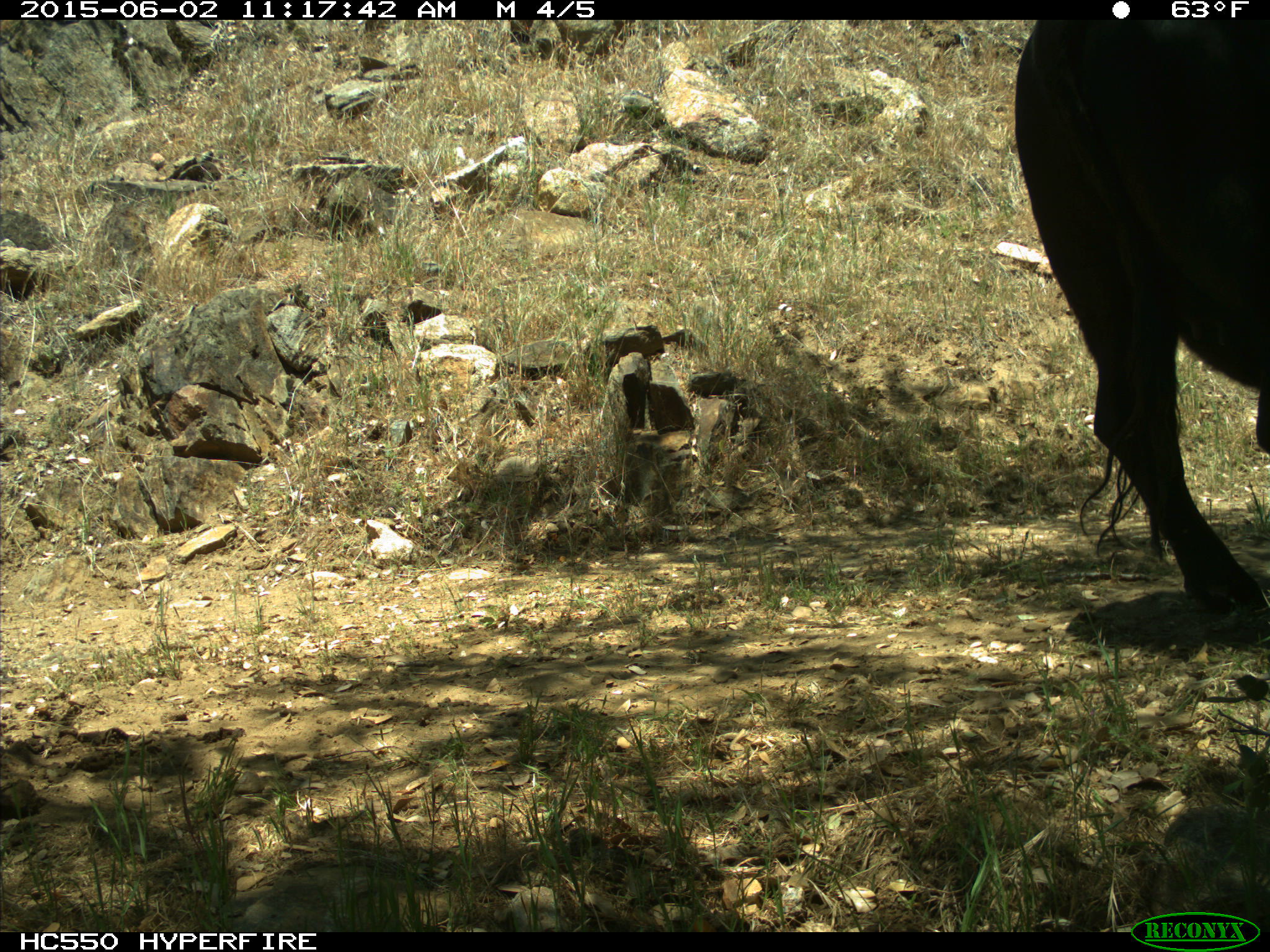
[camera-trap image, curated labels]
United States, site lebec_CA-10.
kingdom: Animalia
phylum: Chordata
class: Mammalia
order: Artiodactyla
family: Bovidae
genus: Bos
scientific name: Bos taurus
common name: domestic cow